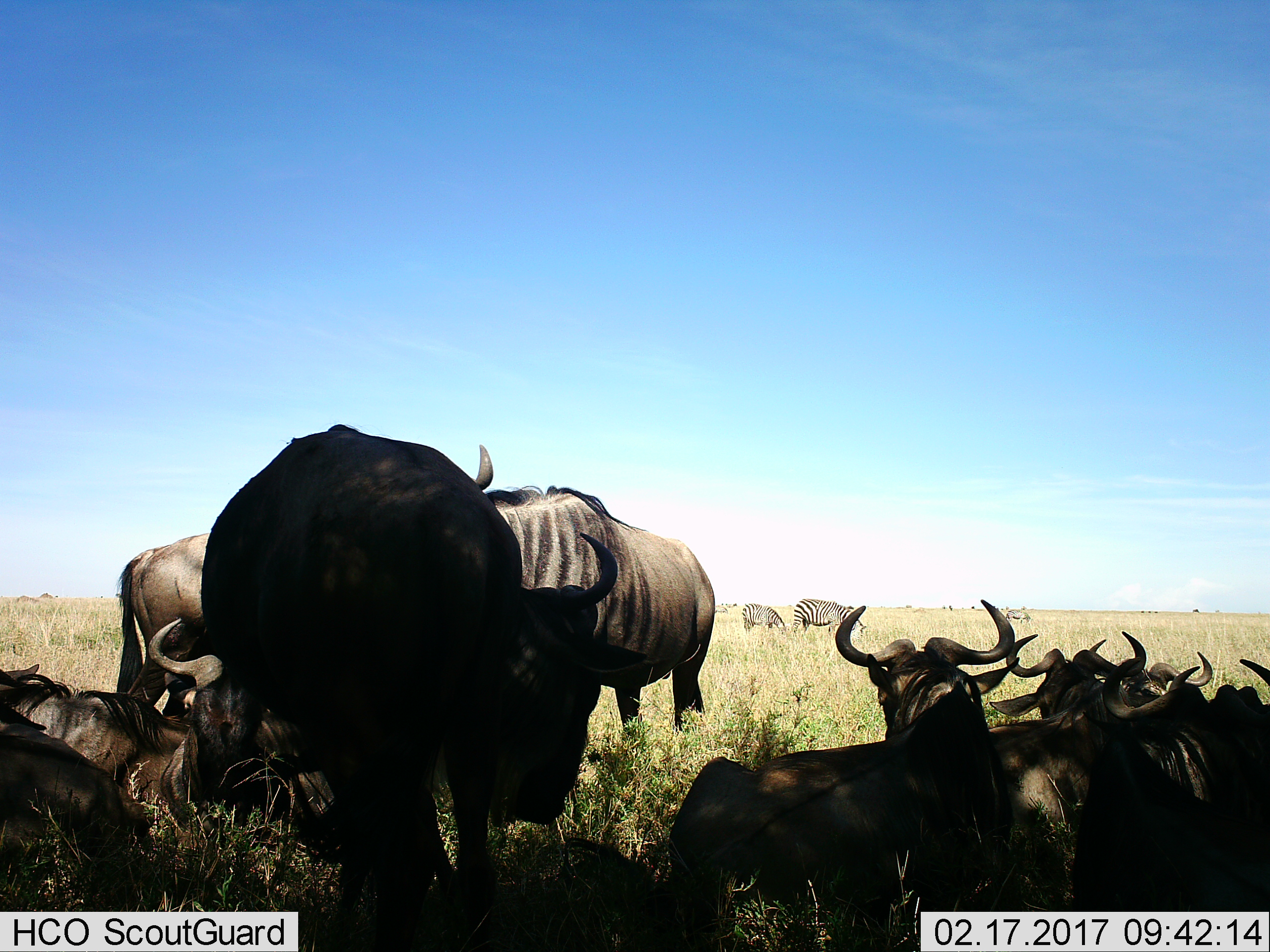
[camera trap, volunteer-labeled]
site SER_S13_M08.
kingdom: Animalia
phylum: Chordata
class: Mammalia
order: Artiodactyla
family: Bovidae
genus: Connochaetes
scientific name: Connochaetes taurinus taurinus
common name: blue wildebeest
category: wildebeestblue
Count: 9.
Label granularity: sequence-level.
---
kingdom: Animalia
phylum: Chordata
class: Mammalia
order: Perissodactyla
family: Equidae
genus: Equus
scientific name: Equus quagga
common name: plains zebra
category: zebraplains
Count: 3.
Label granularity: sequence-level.